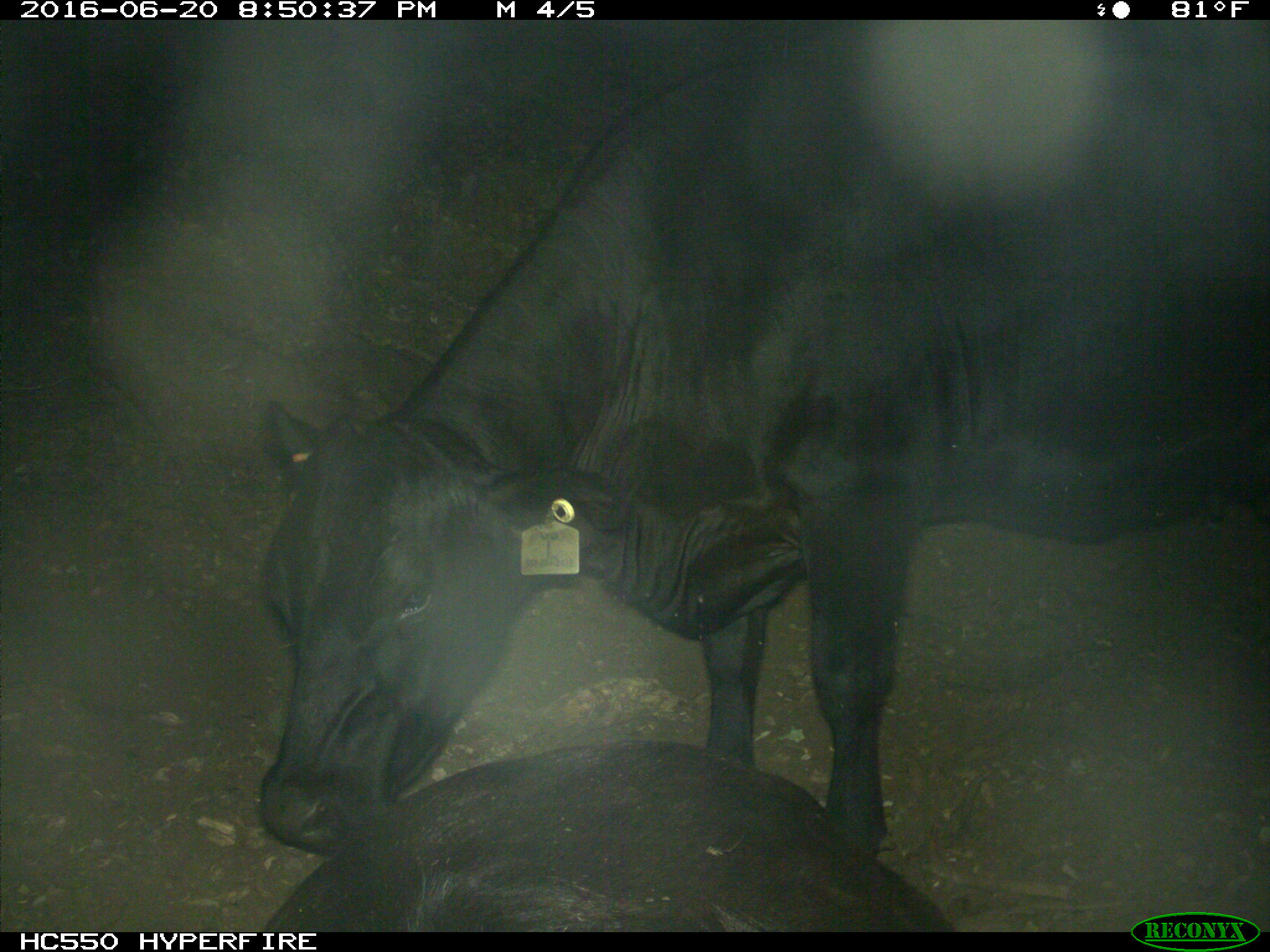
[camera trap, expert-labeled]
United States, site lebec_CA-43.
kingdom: Animalia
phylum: Chordata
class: Mammalia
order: Artiodactyla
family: Bovidae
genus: Bos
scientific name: Bos taurus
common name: domestic cow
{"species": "Bos taurus (domestic cow)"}